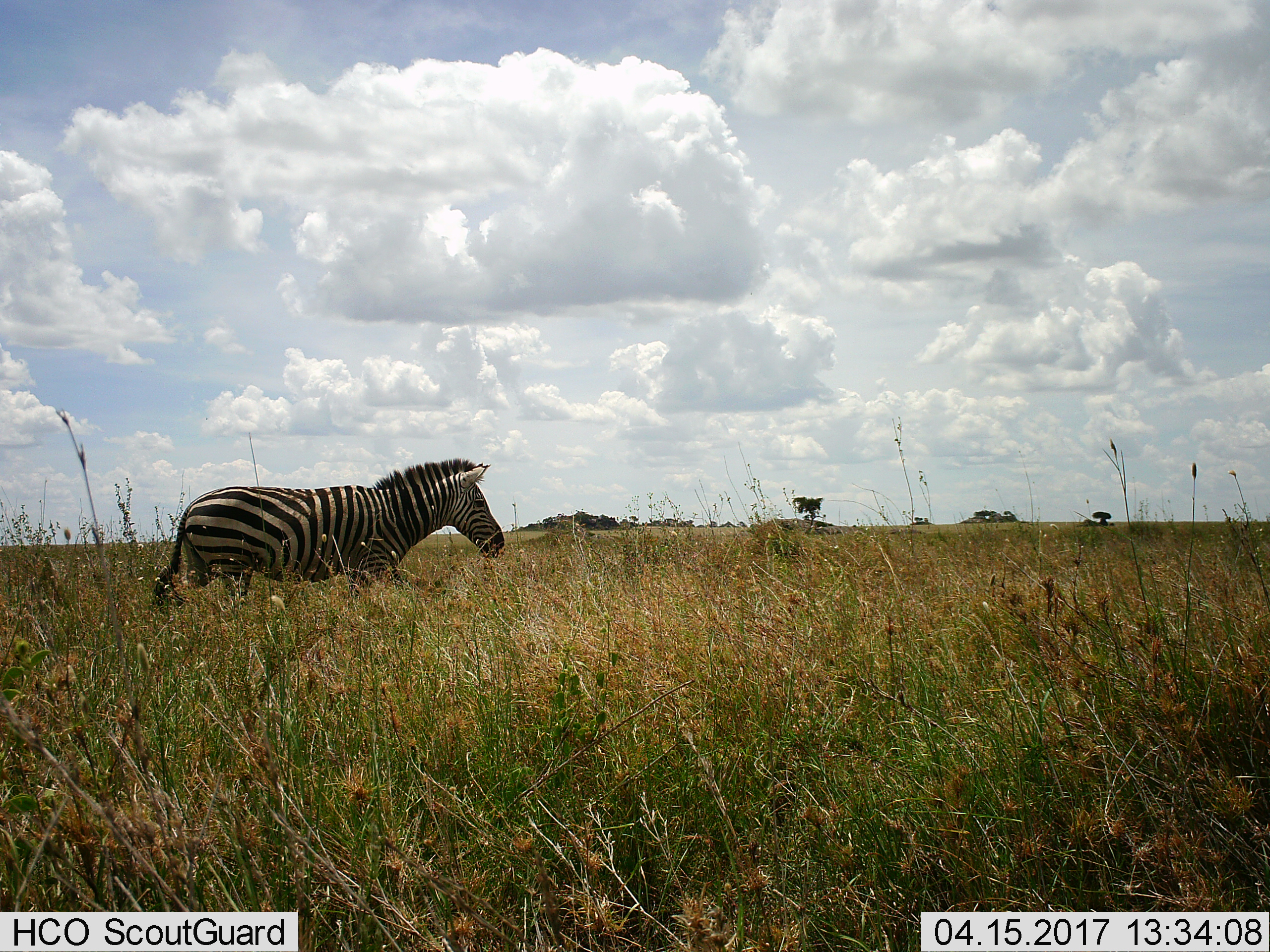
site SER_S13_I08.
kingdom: Animalia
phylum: Chordata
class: Mammalia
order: Perissodactyla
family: Equidae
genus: Equus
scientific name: Equus quagga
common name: plains zebra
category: zebraplains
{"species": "zebraplains (plains zebra) (Equus quagga)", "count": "1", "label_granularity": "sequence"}